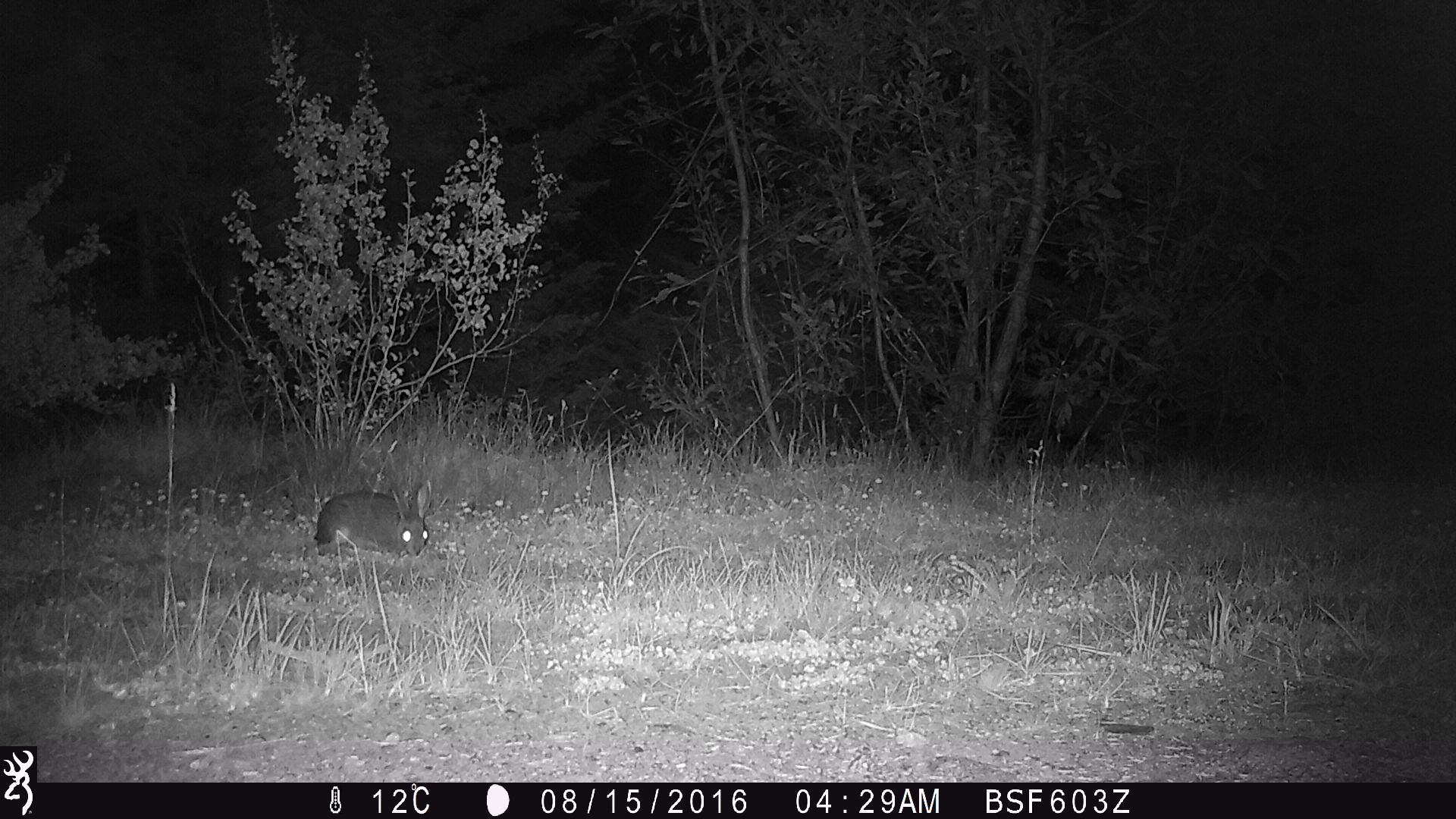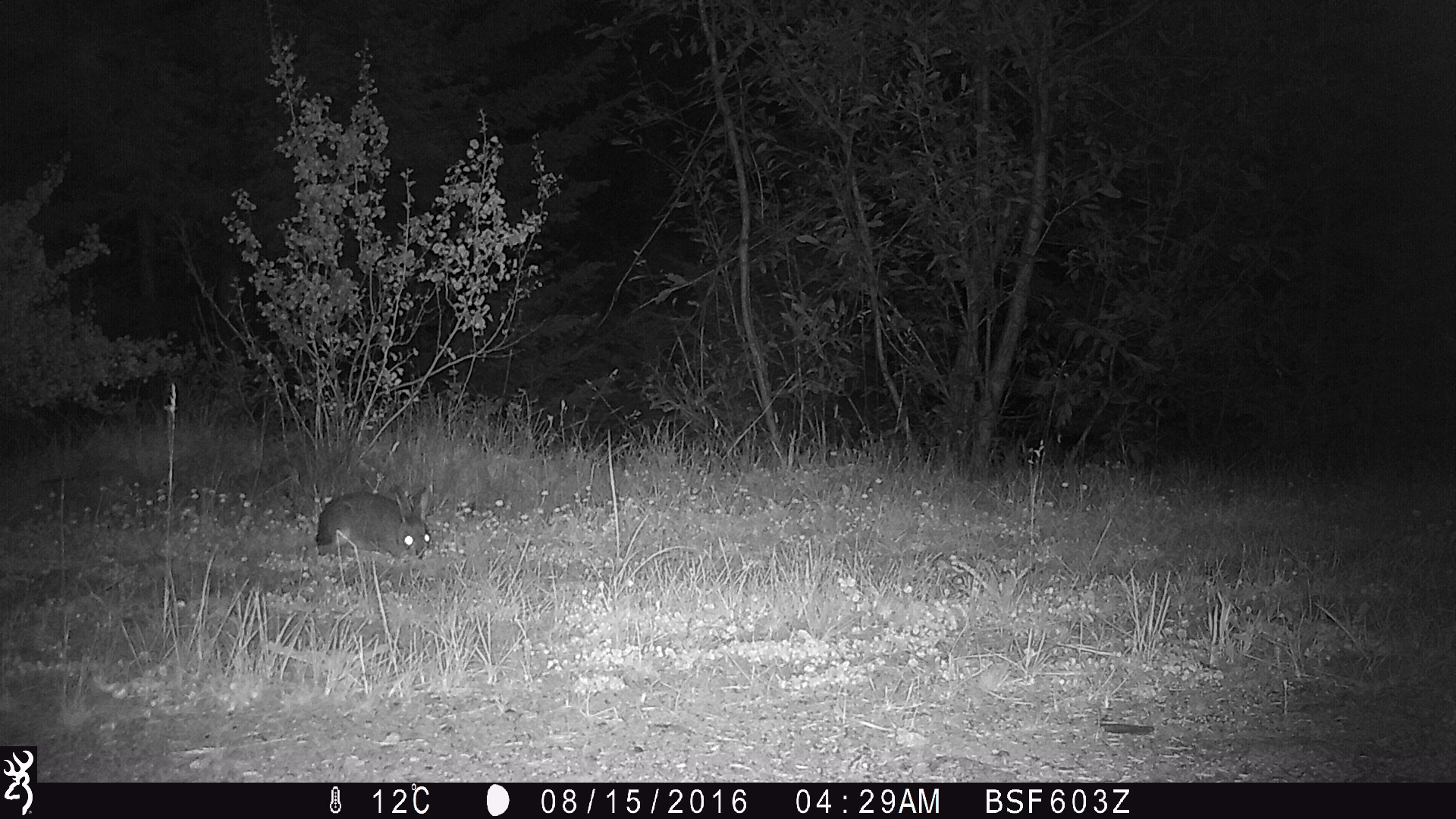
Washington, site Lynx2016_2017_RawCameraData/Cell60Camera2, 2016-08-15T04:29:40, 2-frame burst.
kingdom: Animalia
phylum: Chordata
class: Mammalia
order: Lagomorpha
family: Leporidae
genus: Lepus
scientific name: Lepus americanus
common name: snowshoe hare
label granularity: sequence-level